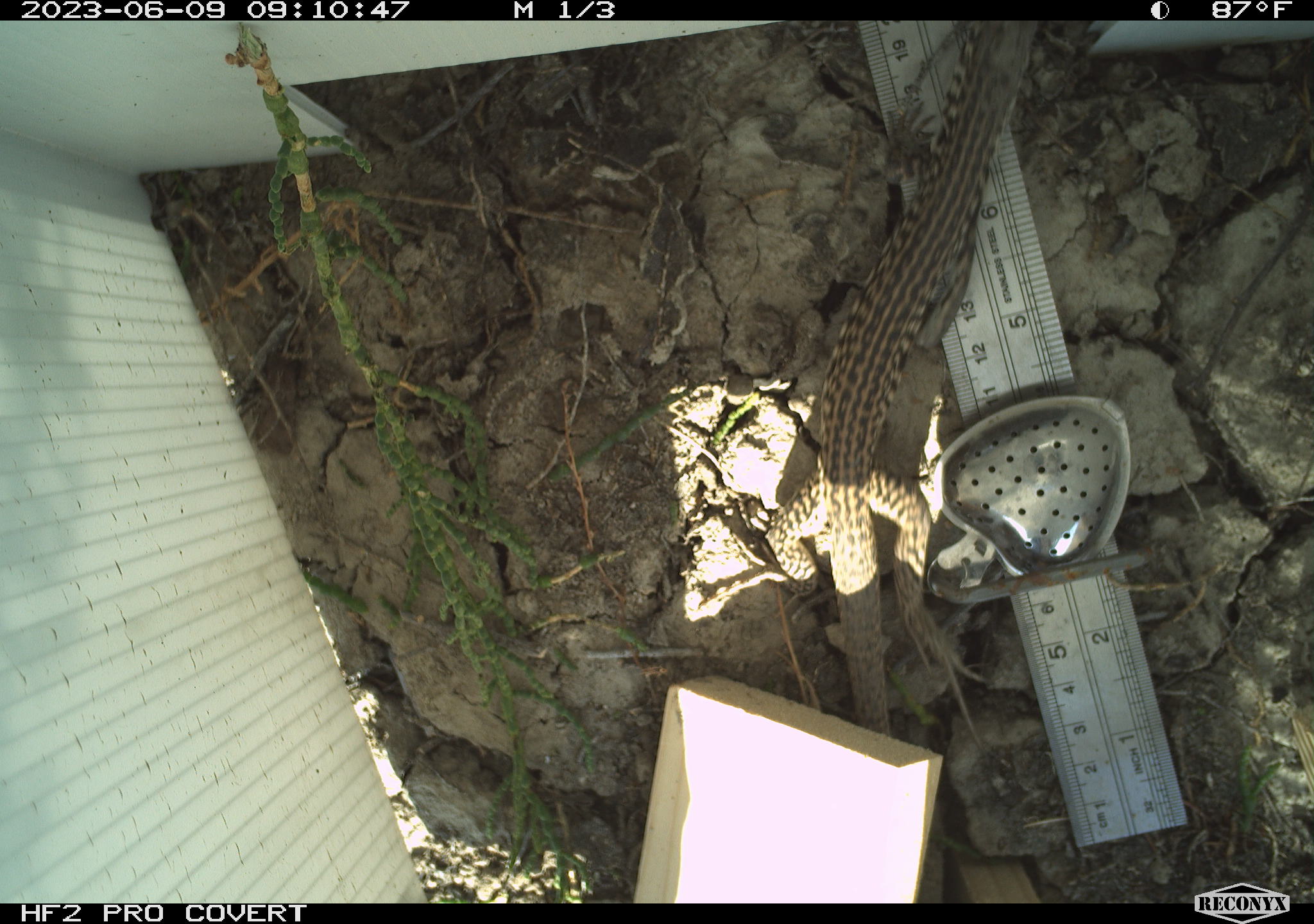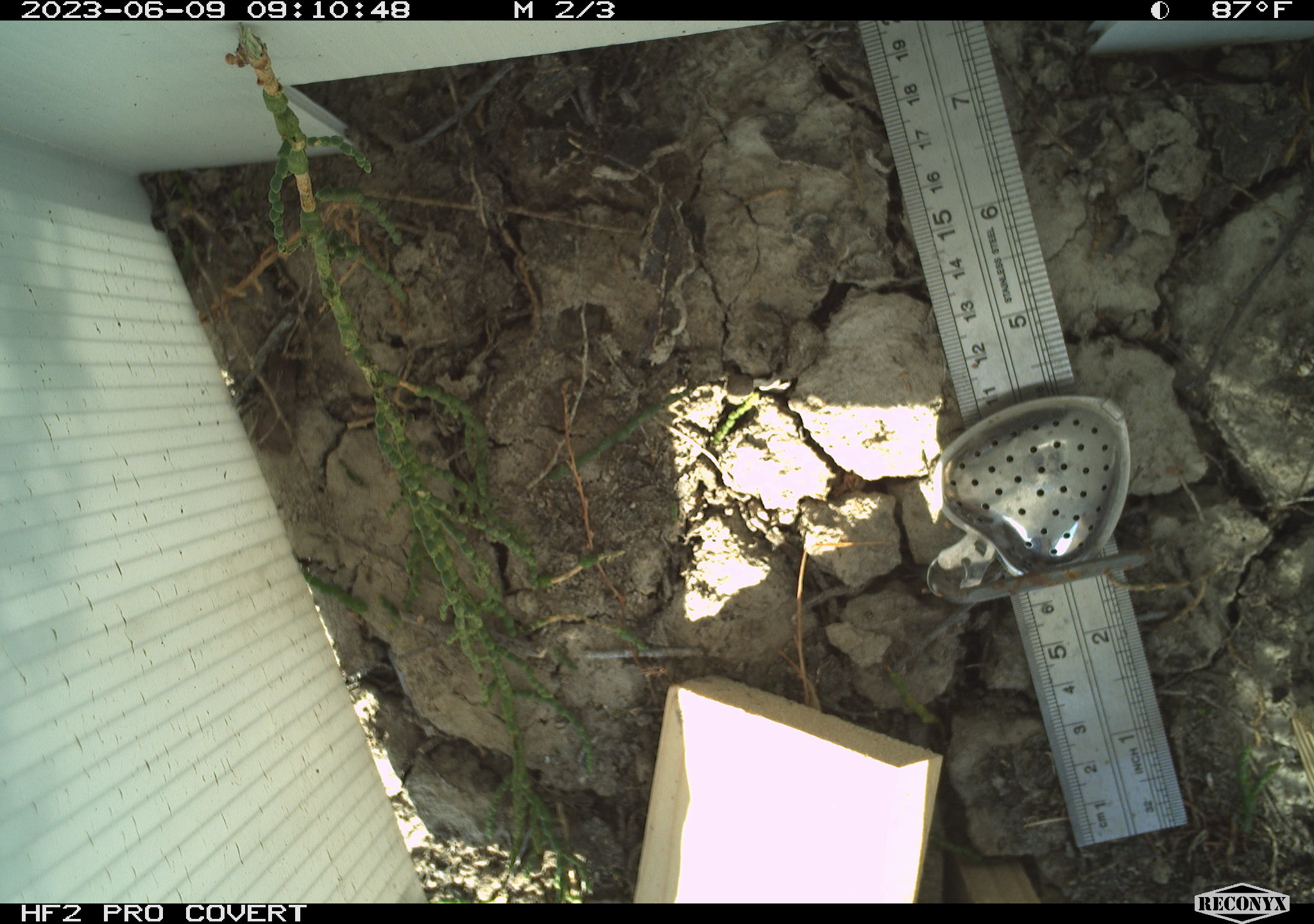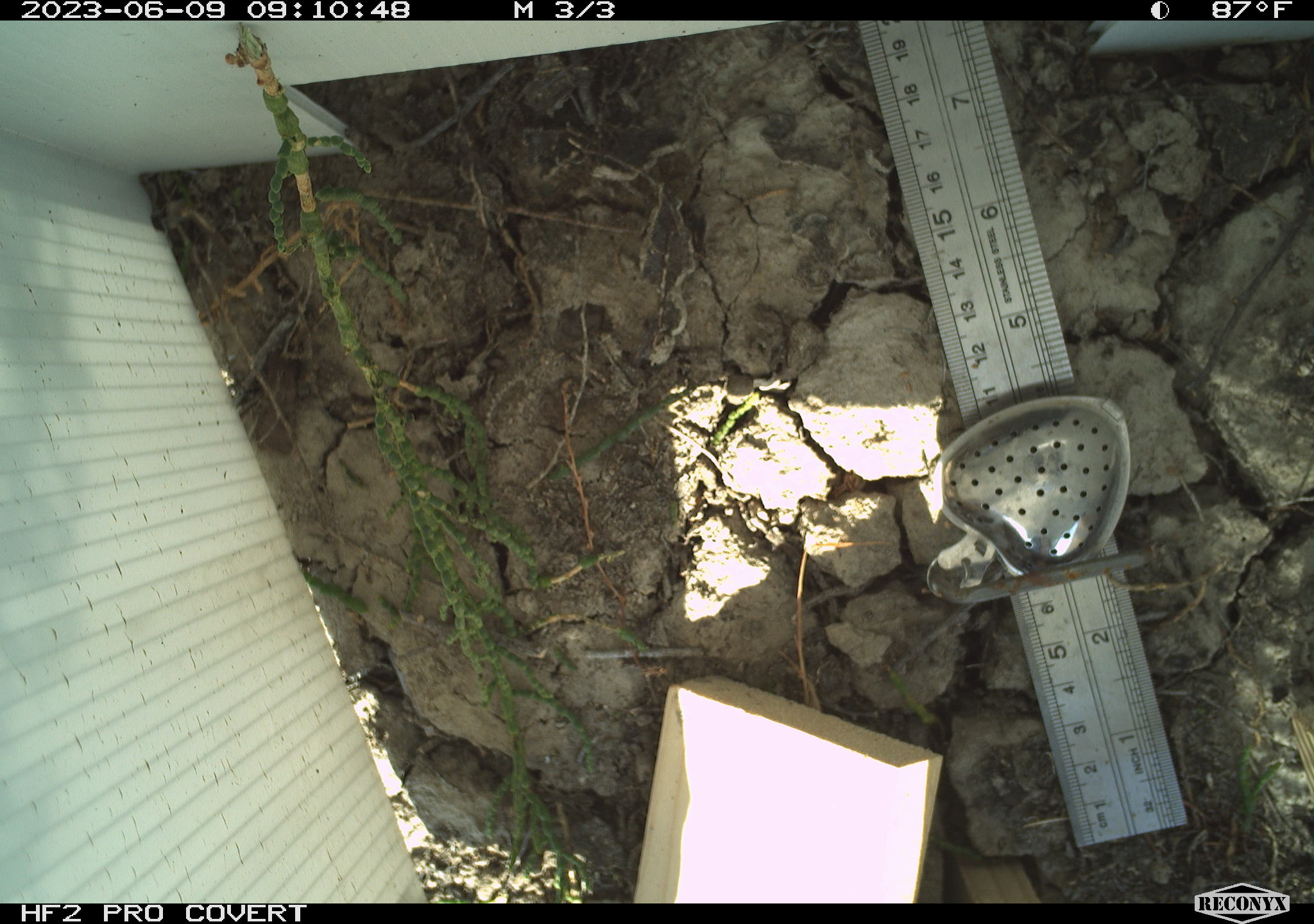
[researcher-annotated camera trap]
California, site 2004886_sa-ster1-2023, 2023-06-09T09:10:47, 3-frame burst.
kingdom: Animalia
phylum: Chordata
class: Reptilia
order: Squamata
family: Teiidae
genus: Aspidoscelis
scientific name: Aspidoscelis tigris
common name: western whiptail